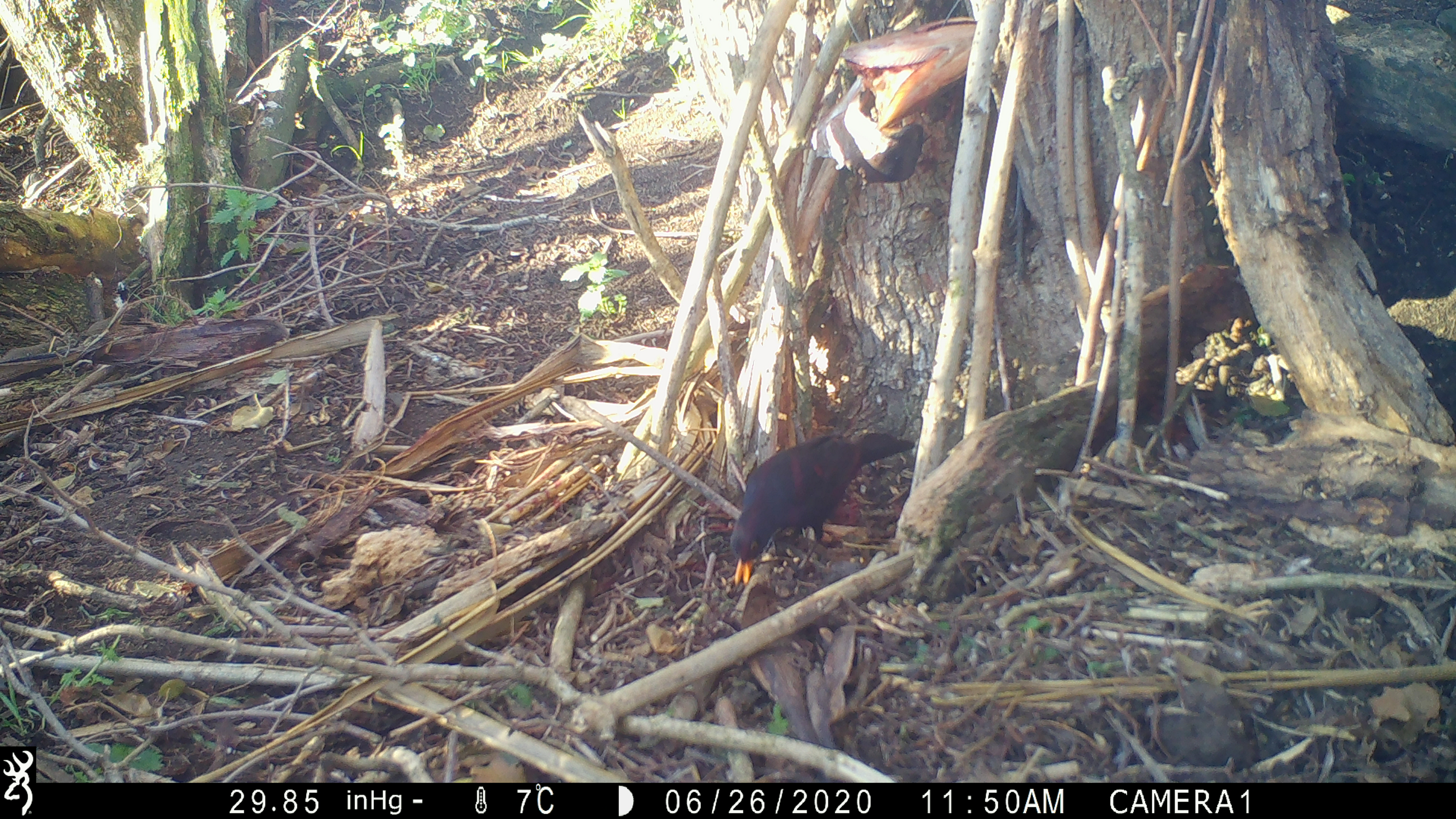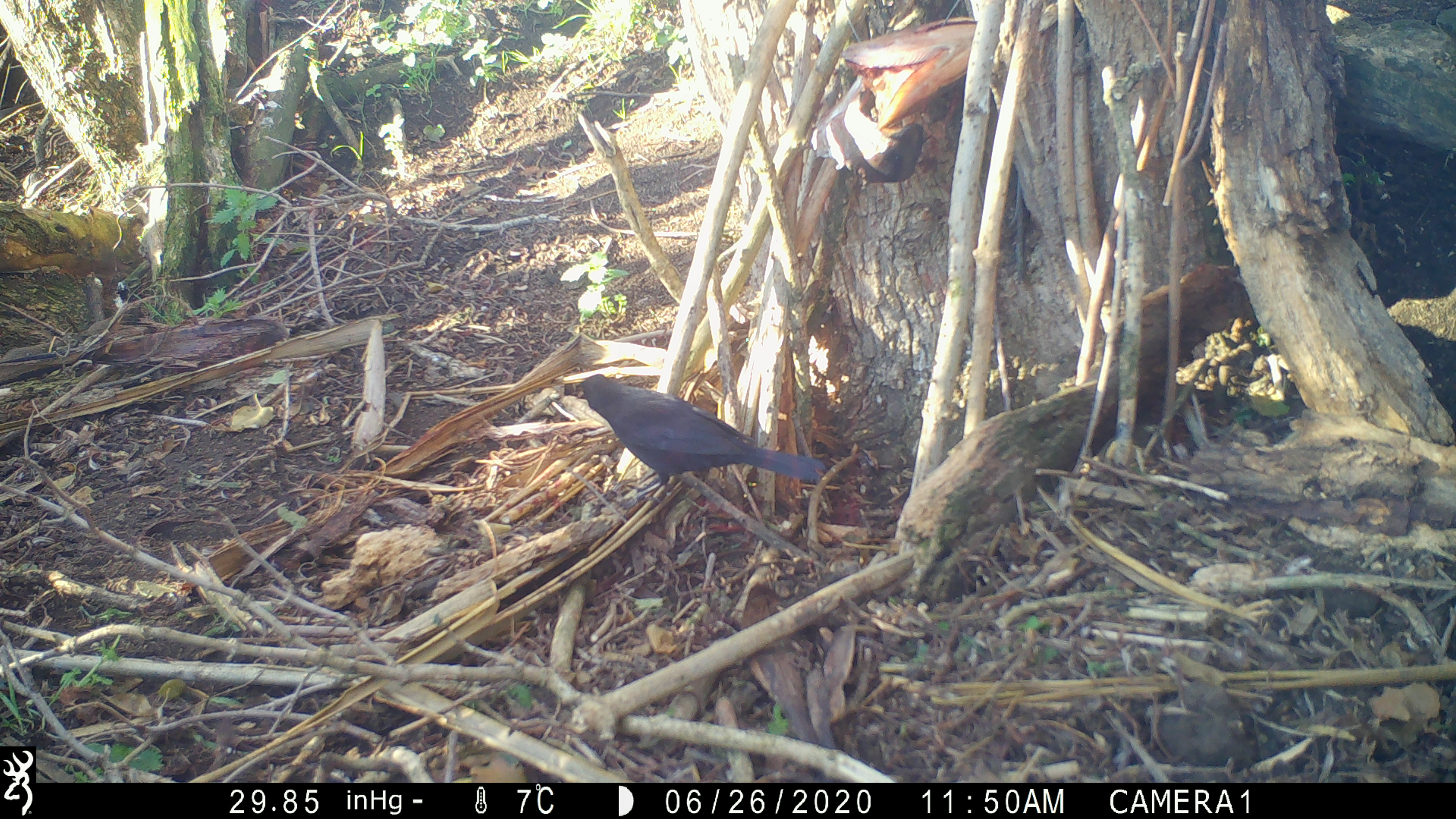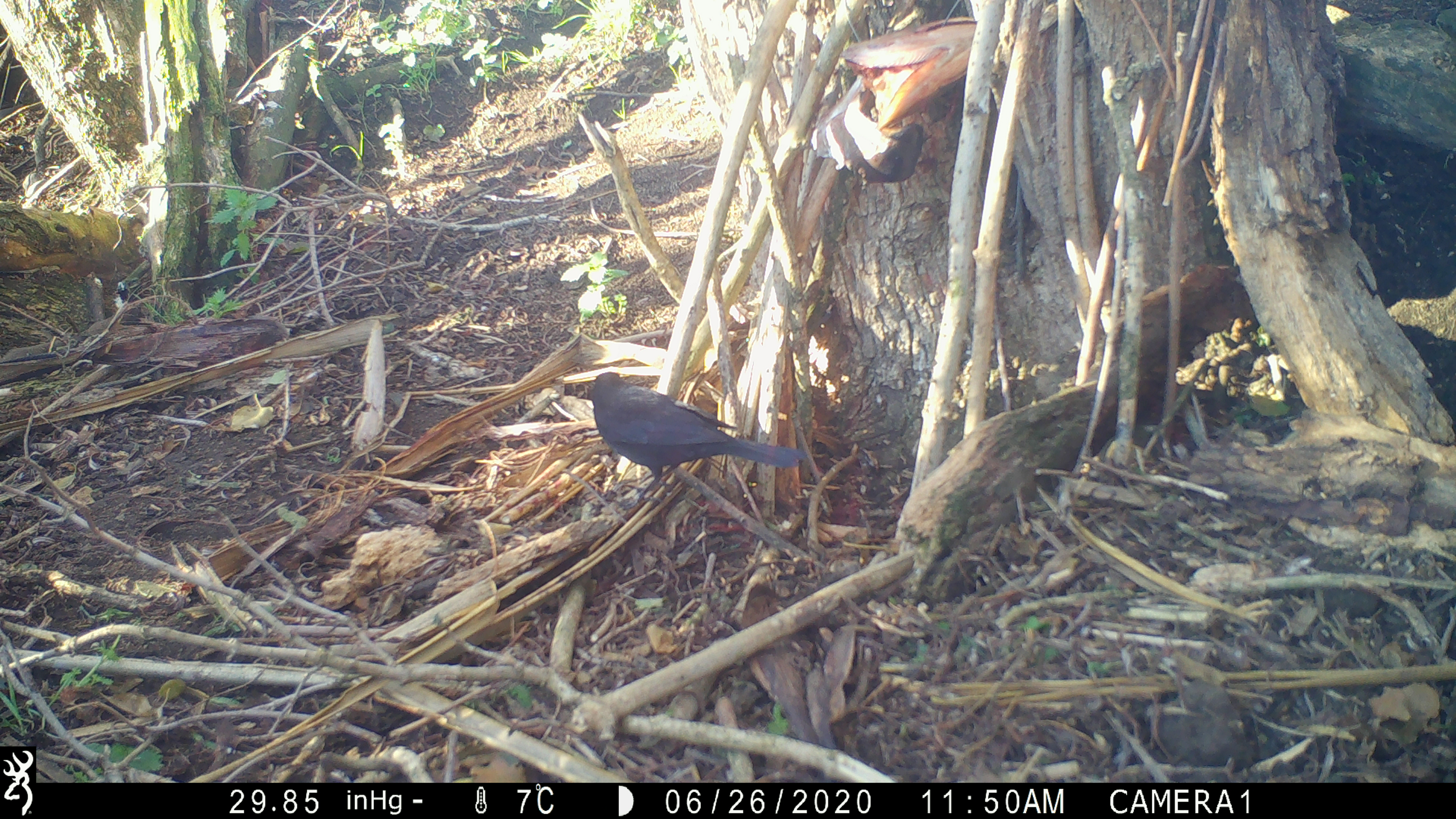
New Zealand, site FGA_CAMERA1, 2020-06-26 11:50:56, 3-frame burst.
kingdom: Animalia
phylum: Chordata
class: Aves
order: Passeriformes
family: Turdidae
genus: Turdus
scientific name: Turdus merula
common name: eurasian blackbird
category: blackbird